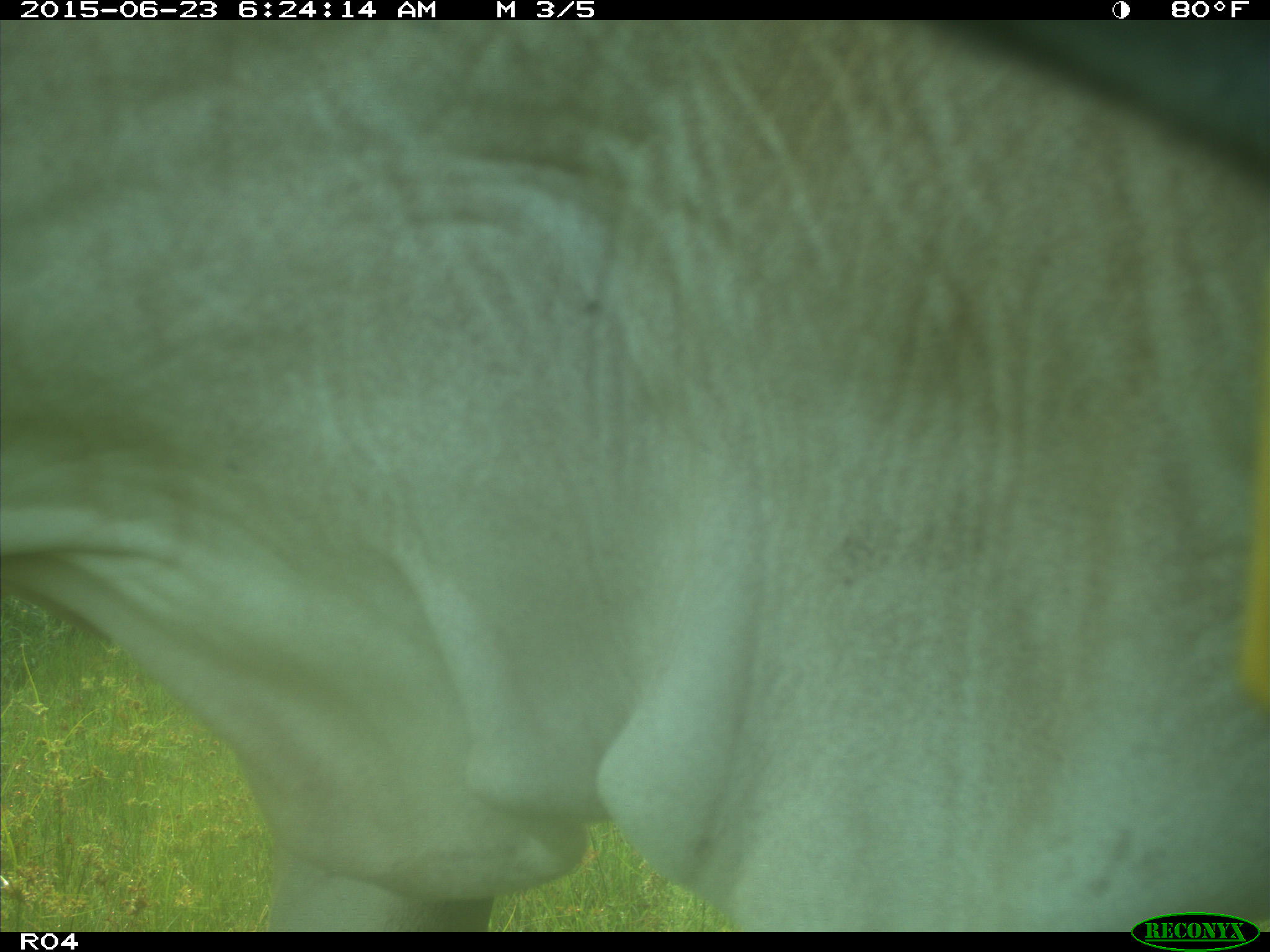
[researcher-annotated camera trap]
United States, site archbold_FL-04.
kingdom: Animalia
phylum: Chordata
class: Mammalia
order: Artiodactyla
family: Bovidae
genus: Bos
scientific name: Bos taurus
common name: domestic cow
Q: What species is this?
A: Bos taurus (domestic cow).